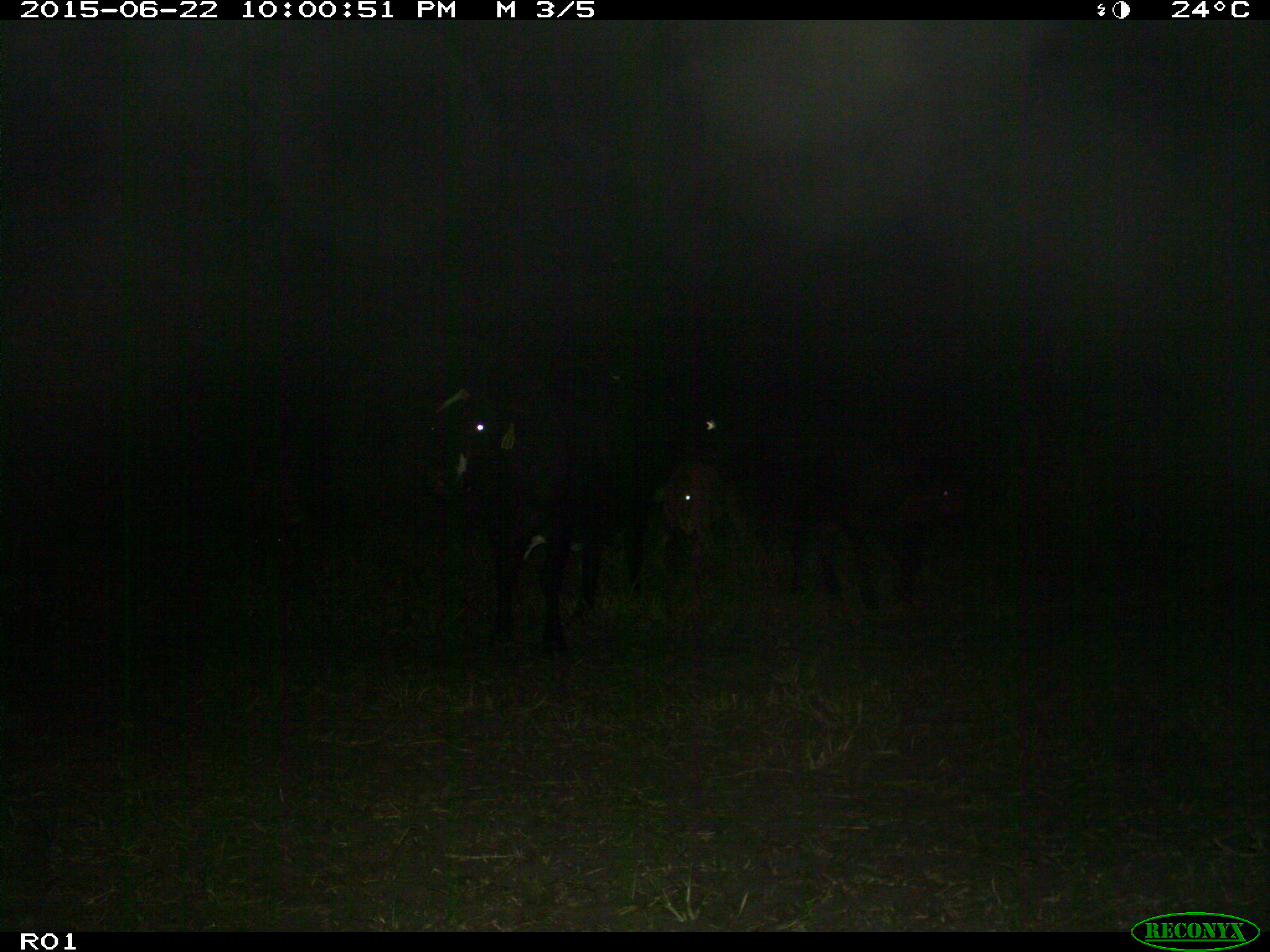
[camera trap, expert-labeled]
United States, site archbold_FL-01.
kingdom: Animalia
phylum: Chordata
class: Mammalia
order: Artiodactyla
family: Bovidae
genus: Bos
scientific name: Bos taurus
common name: domestic cow